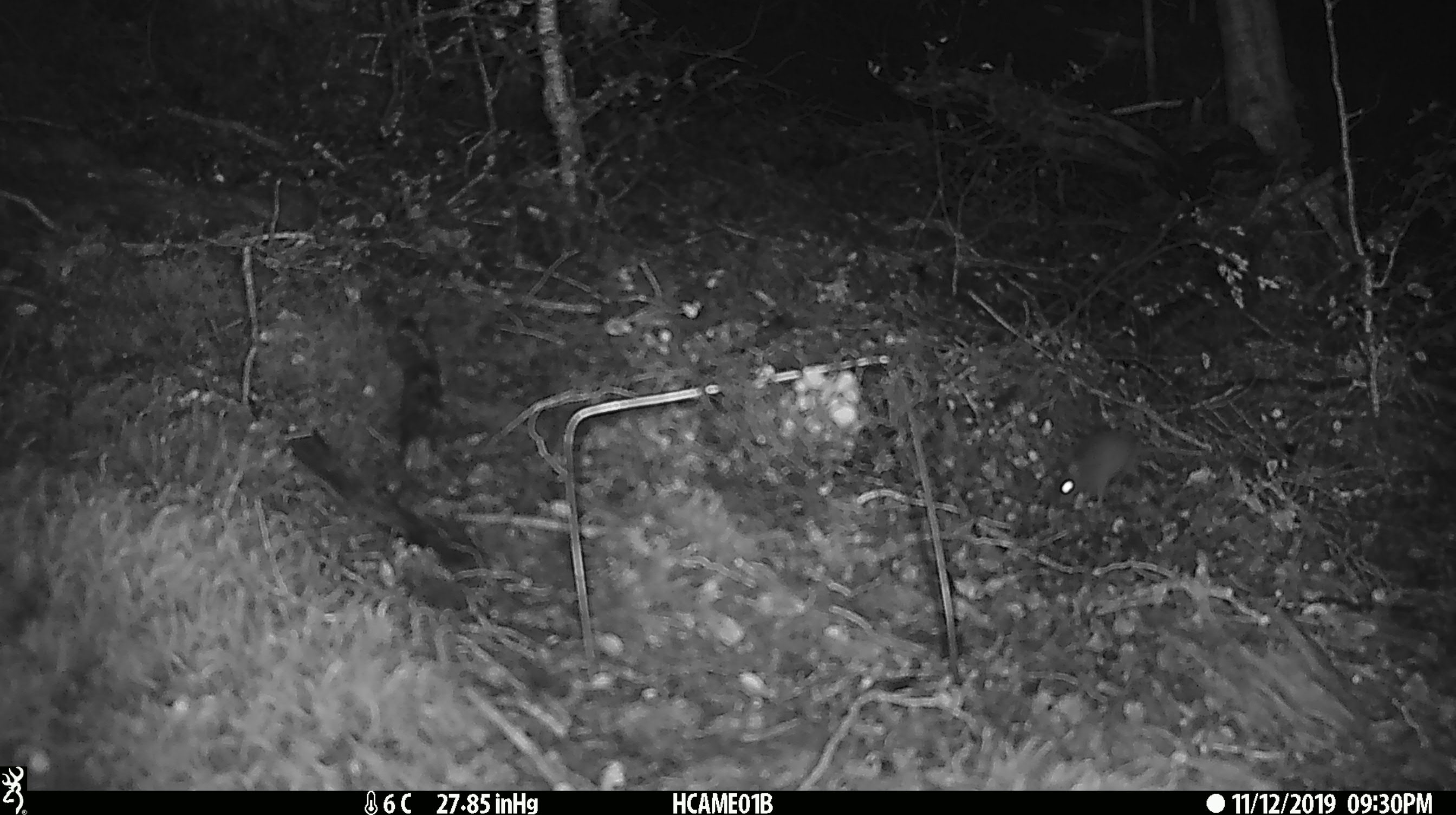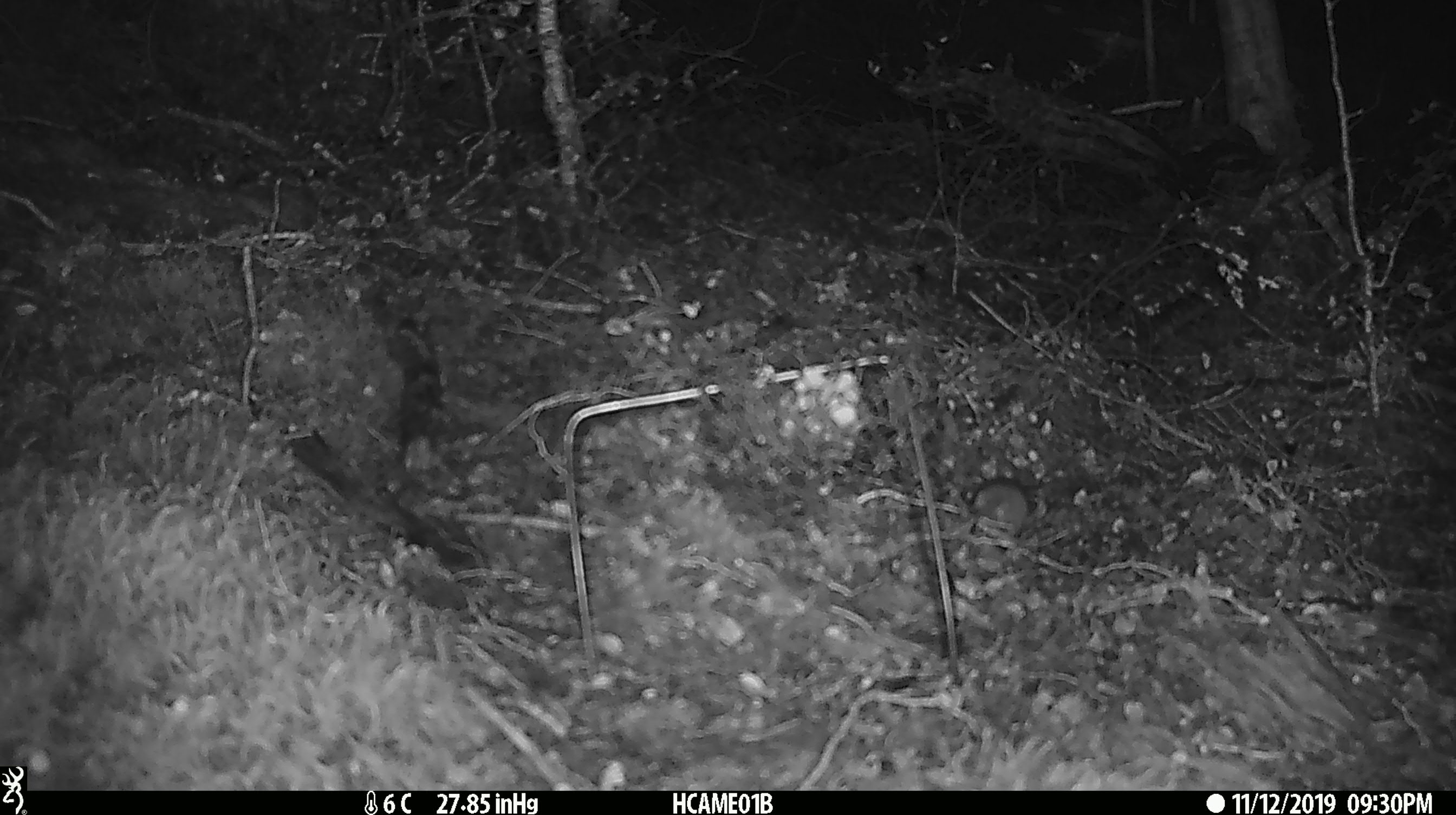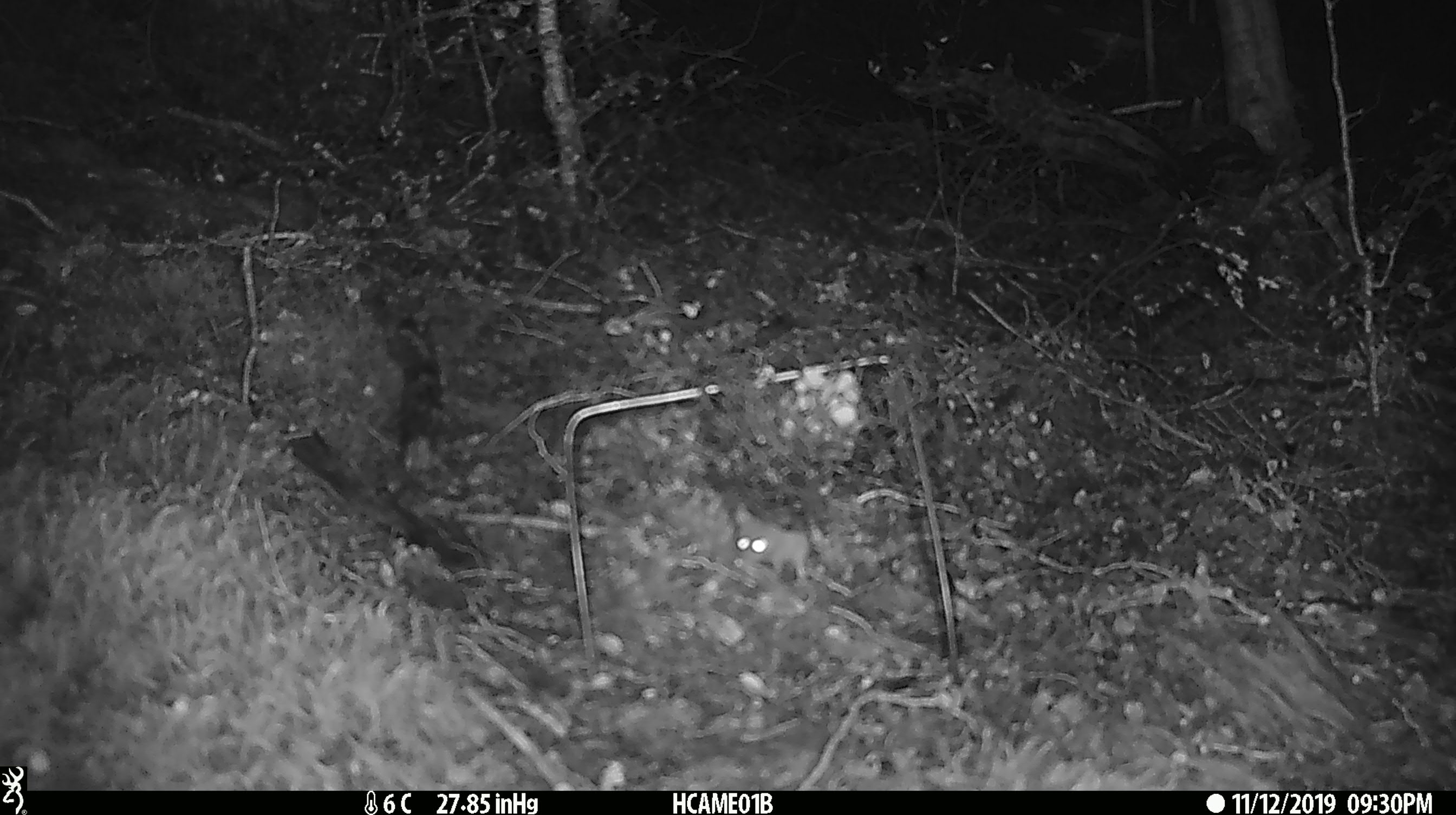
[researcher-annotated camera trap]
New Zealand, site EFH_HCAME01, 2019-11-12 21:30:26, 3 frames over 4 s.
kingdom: Animalia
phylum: Chordata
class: Mammalia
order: Rodentia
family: Muridae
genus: Mus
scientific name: Mus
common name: mouse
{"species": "mouse (Mus)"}